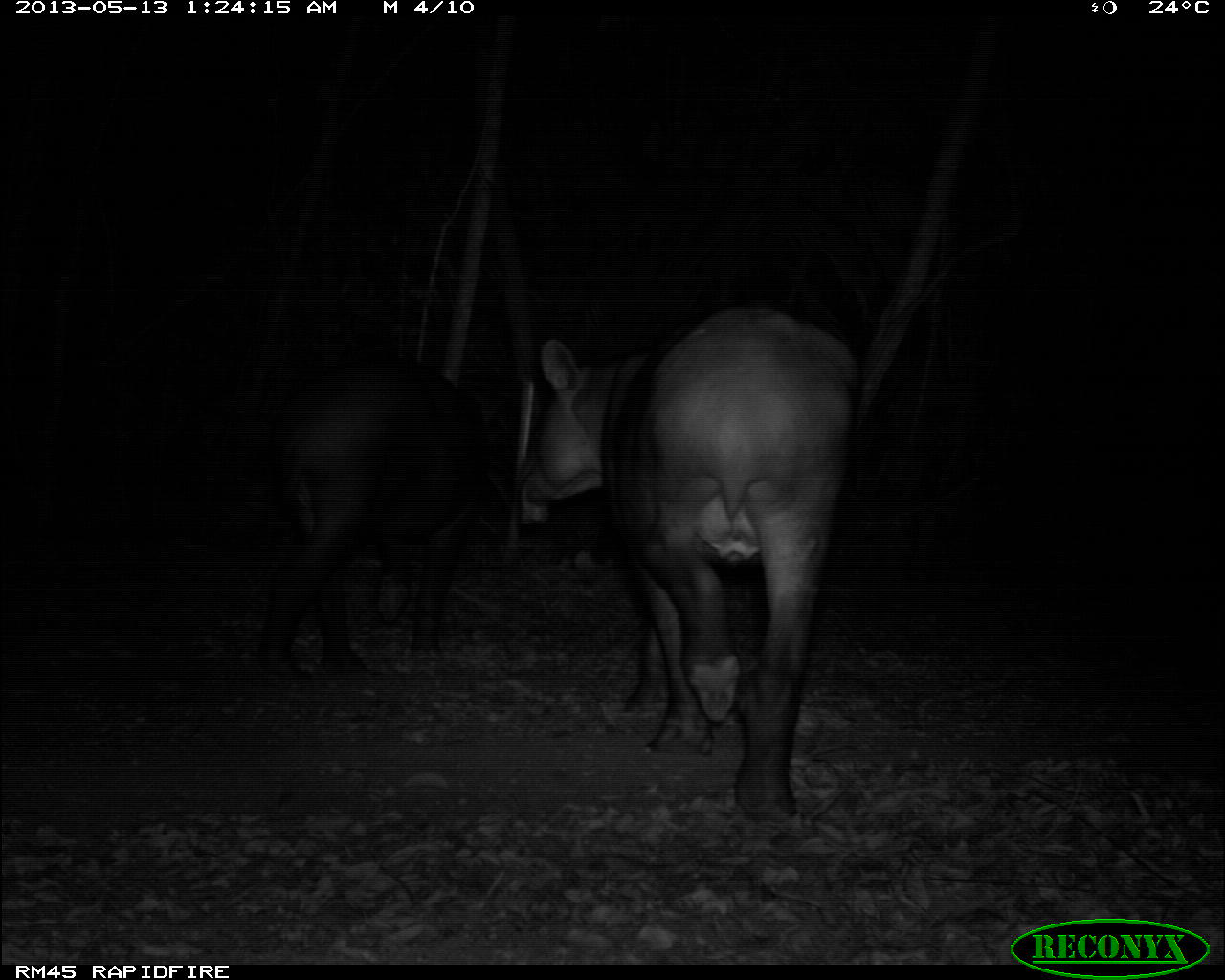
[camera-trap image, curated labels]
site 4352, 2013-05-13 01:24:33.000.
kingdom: Animalia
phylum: Chordata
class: Mammalia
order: Perissodactyla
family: Tapiridae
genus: Tapirus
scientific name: Tapirus bairdii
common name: baird's tapir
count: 2